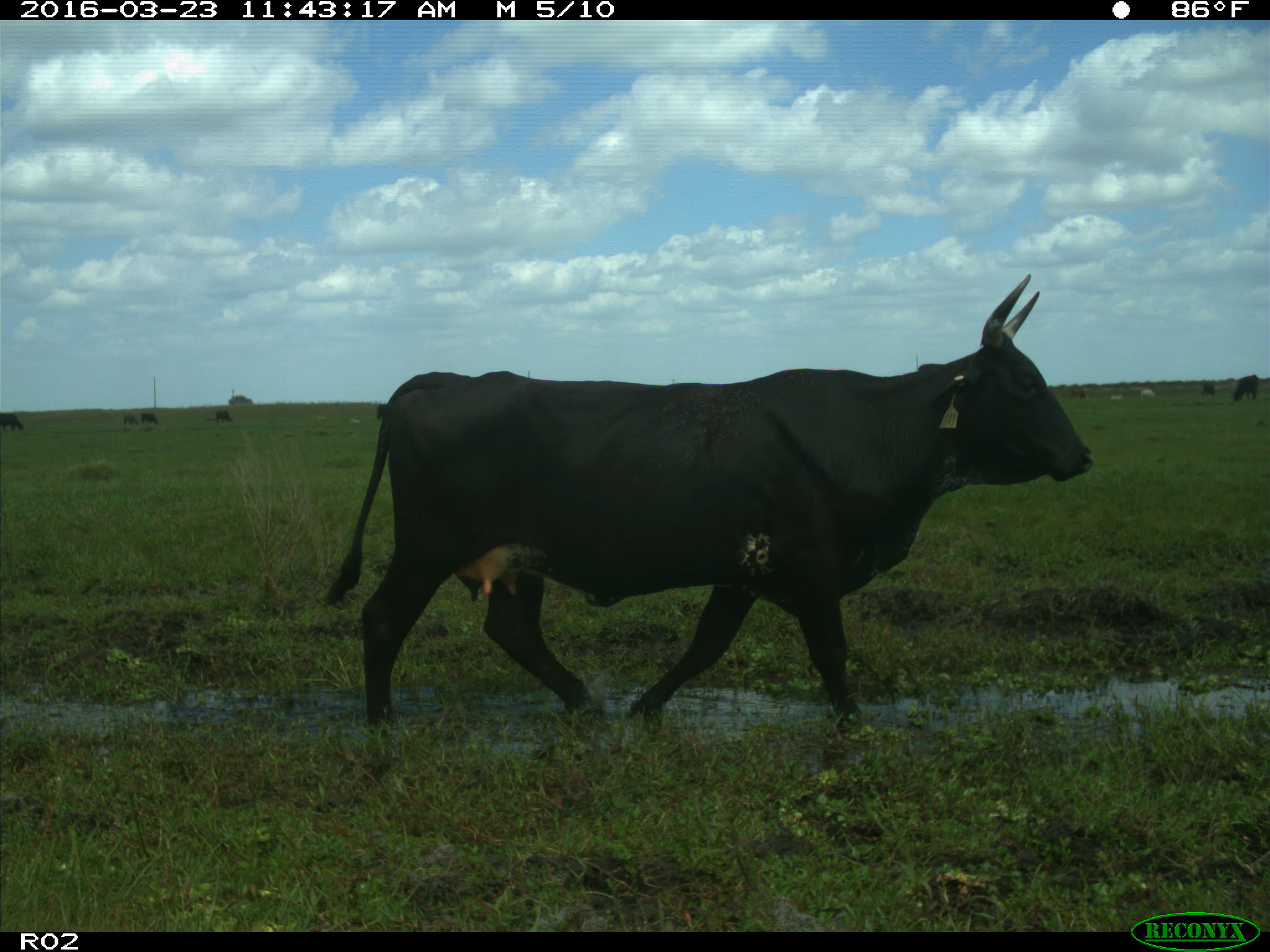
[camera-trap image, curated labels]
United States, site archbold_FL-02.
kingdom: Animalia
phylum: Chordata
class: Mammalia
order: Artiodactyla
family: Bovidae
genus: Bos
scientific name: Bos taurus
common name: domestic cow